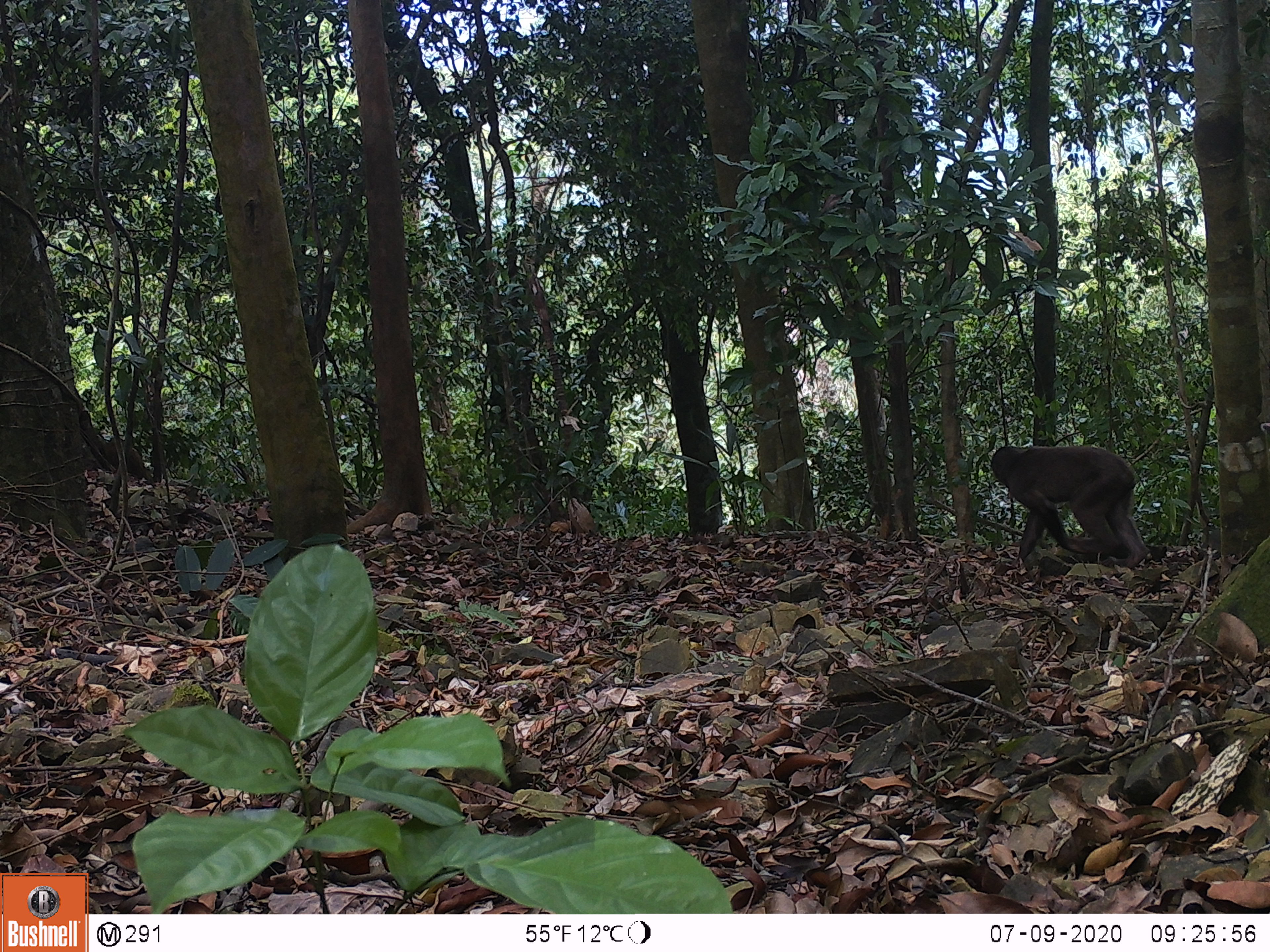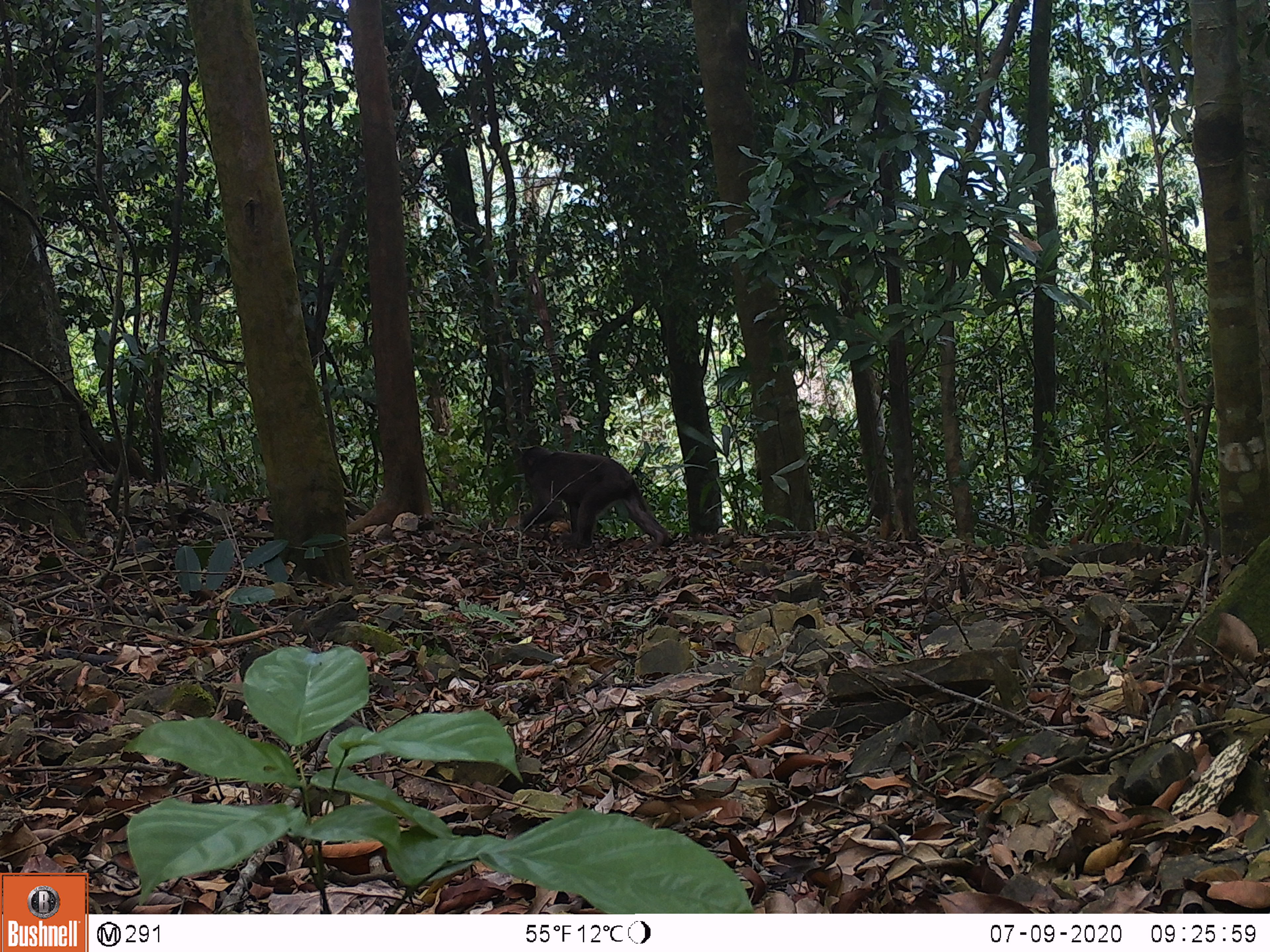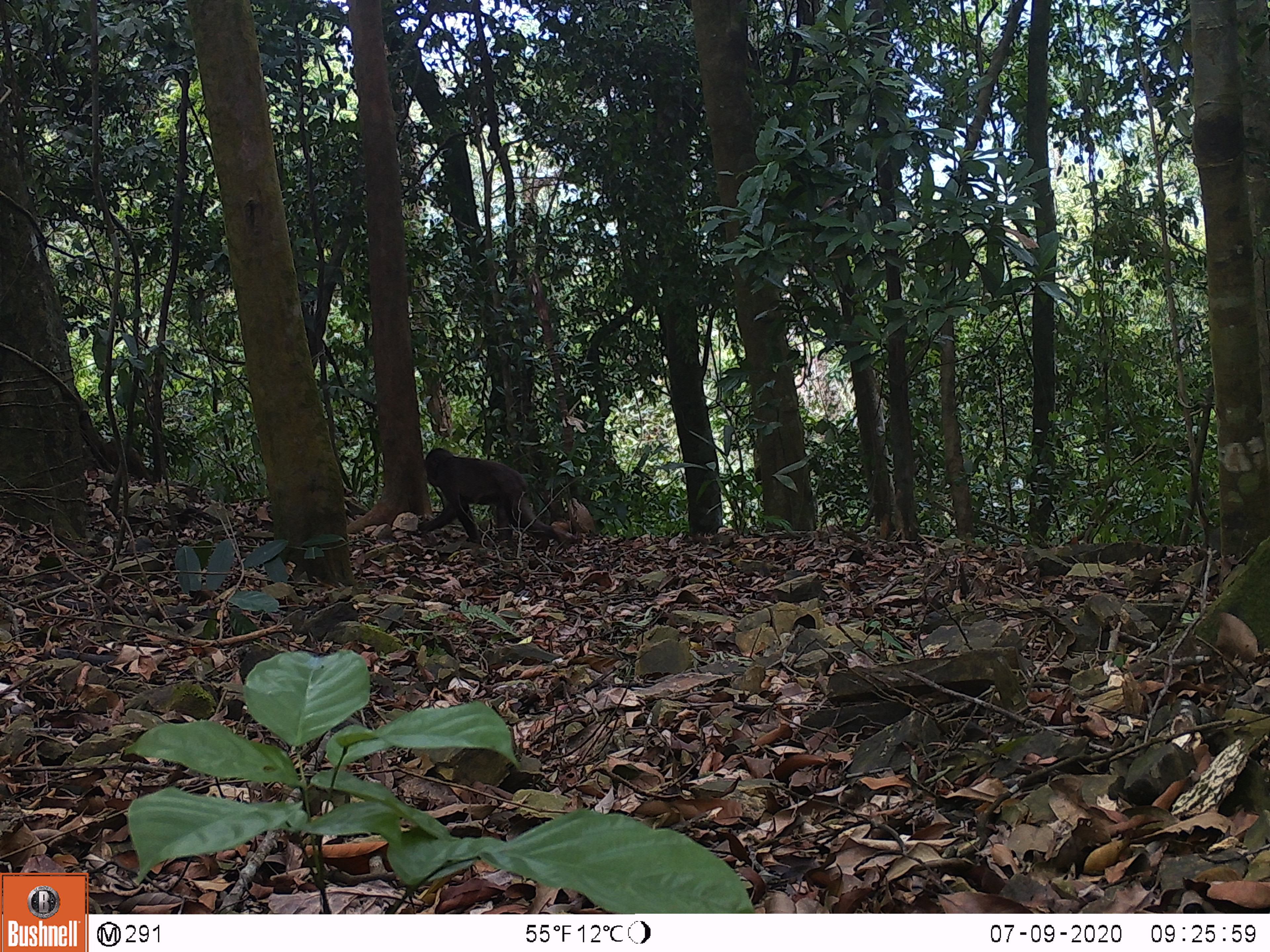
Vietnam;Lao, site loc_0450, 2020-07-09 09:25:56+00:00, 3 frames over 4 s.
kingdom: Animalia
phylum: Chordata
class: Mammalia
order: Primates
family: Cercopithecidae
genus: Macaca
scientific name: Macaca arctoides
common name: stump-tailed macaque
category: stump tailed macaque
Stump tailed macaque (stump-tailed macaque) (Macaca arctoides). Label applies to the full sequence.